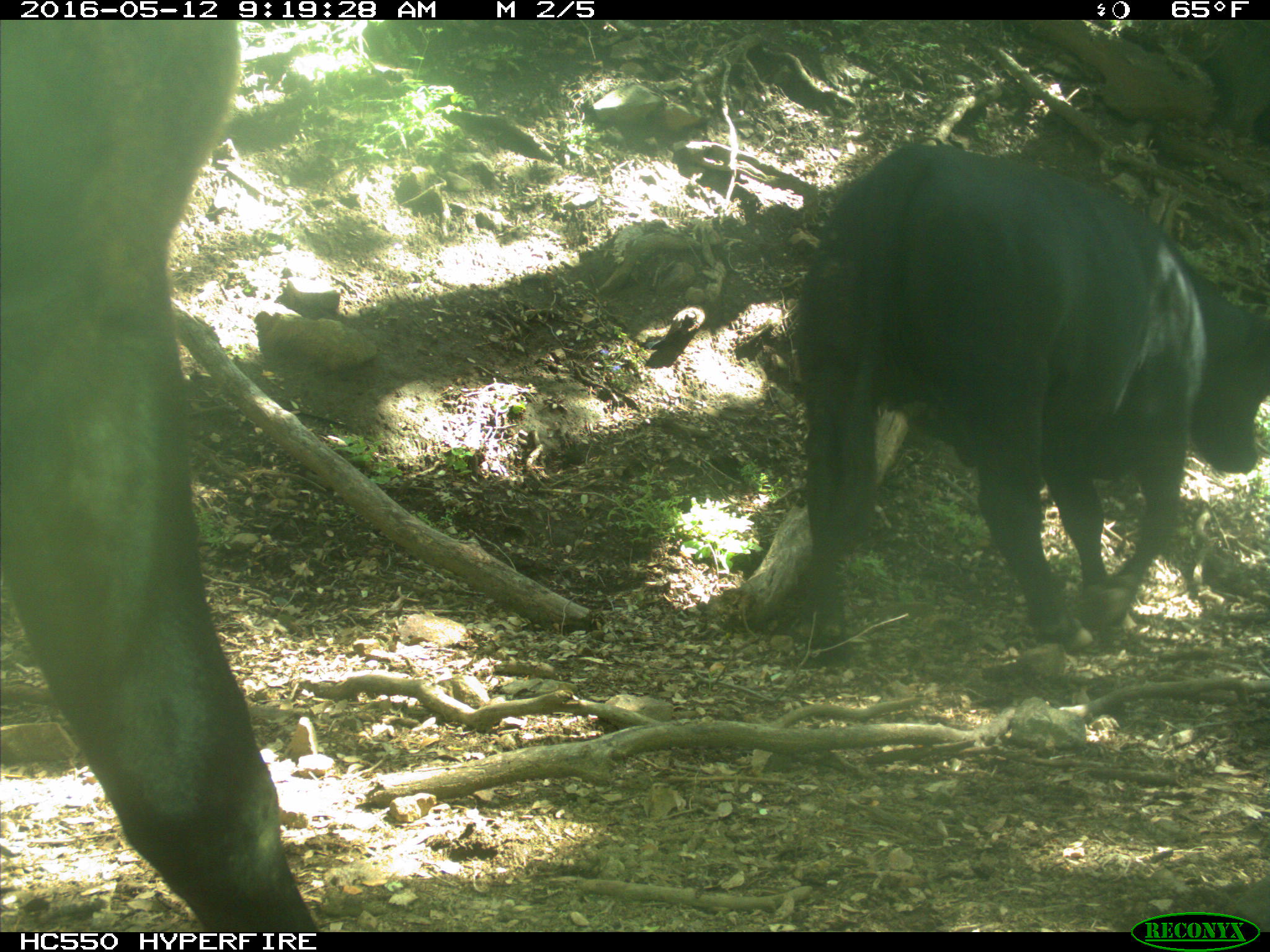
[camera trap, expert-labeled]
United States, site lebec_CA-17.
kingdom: Animalia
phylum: Chordata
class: Mammalia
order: Artiodactyla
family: Bovidae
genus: Bos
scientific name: Bos taurus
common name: domestic cow